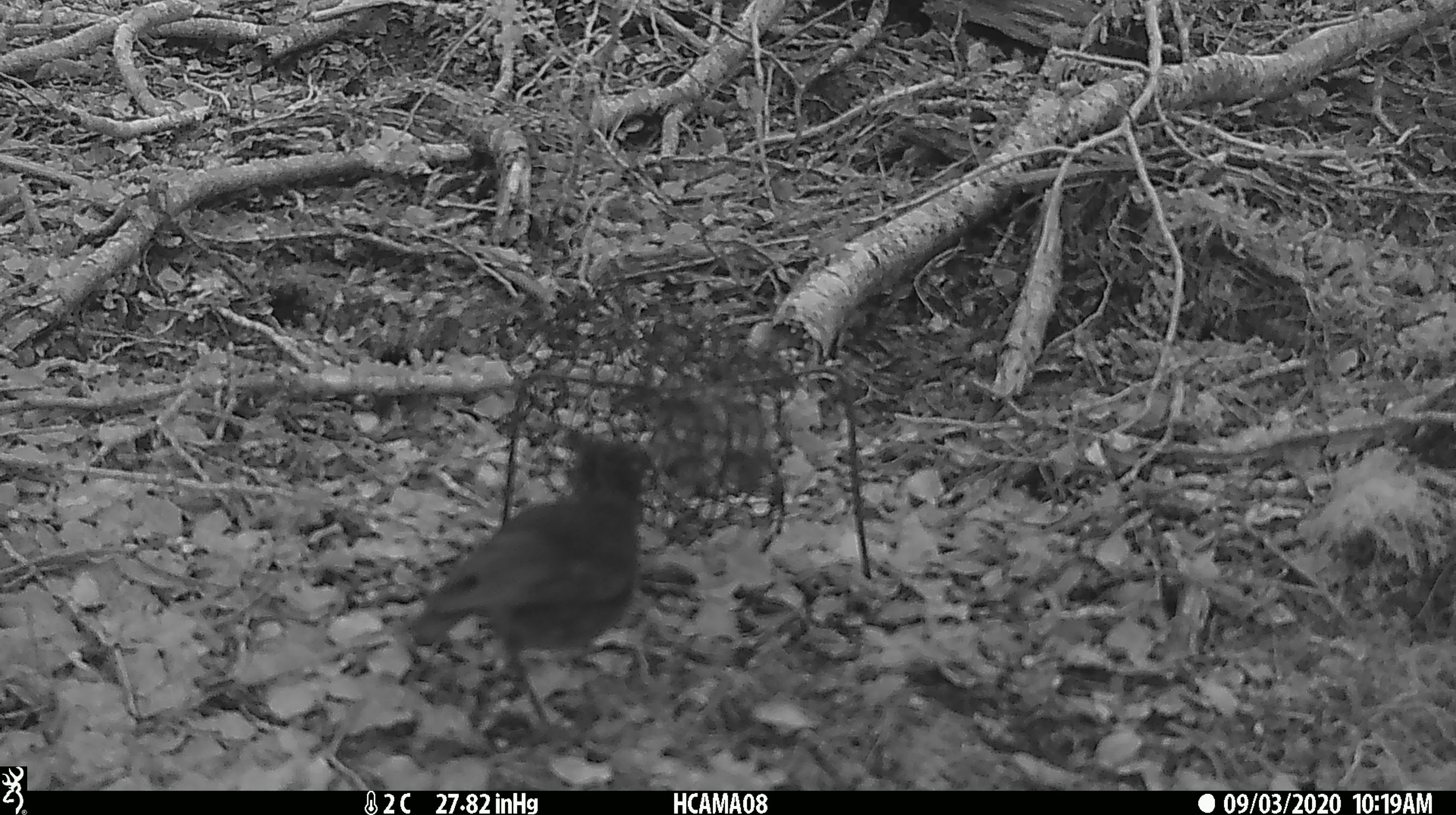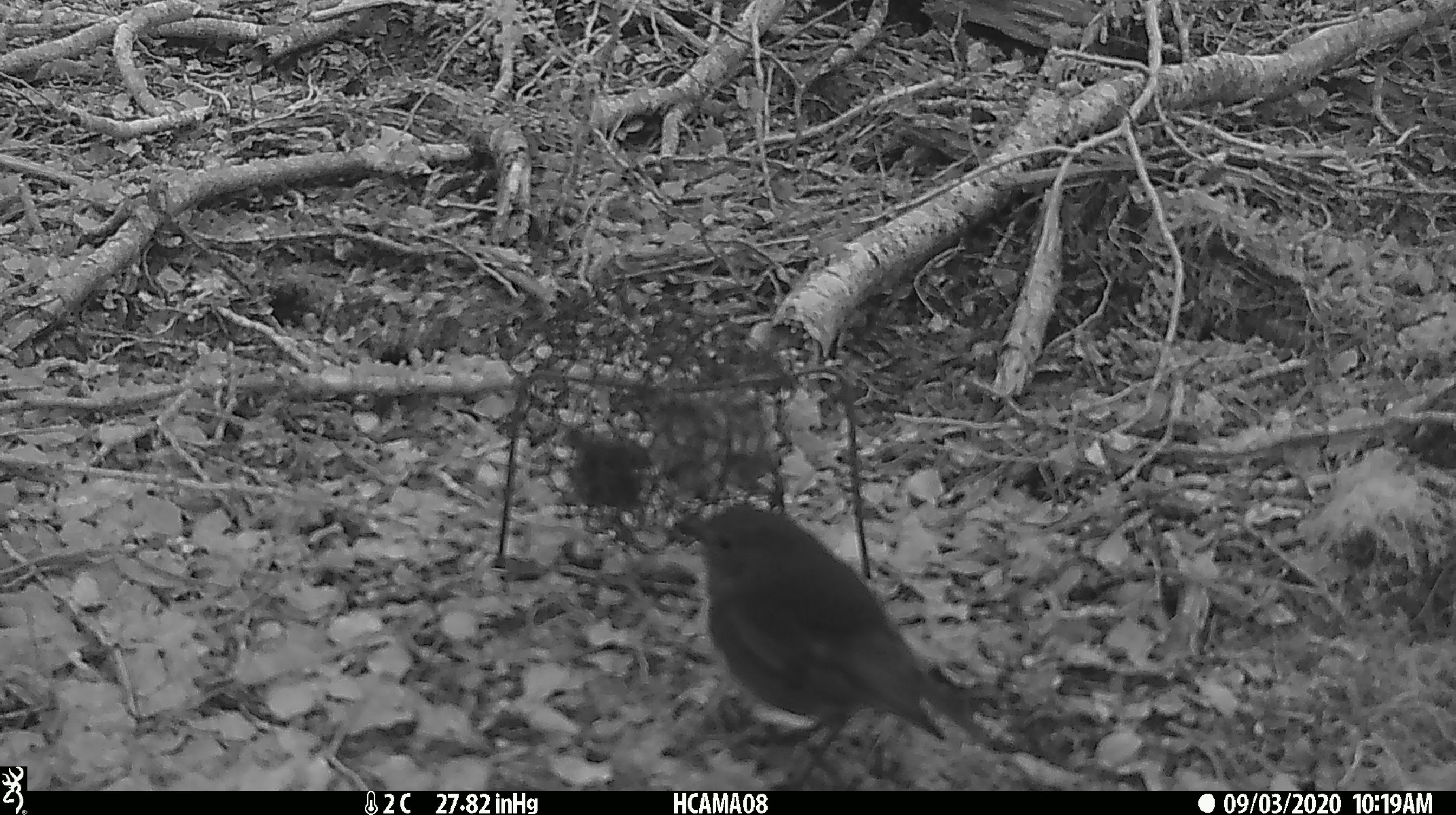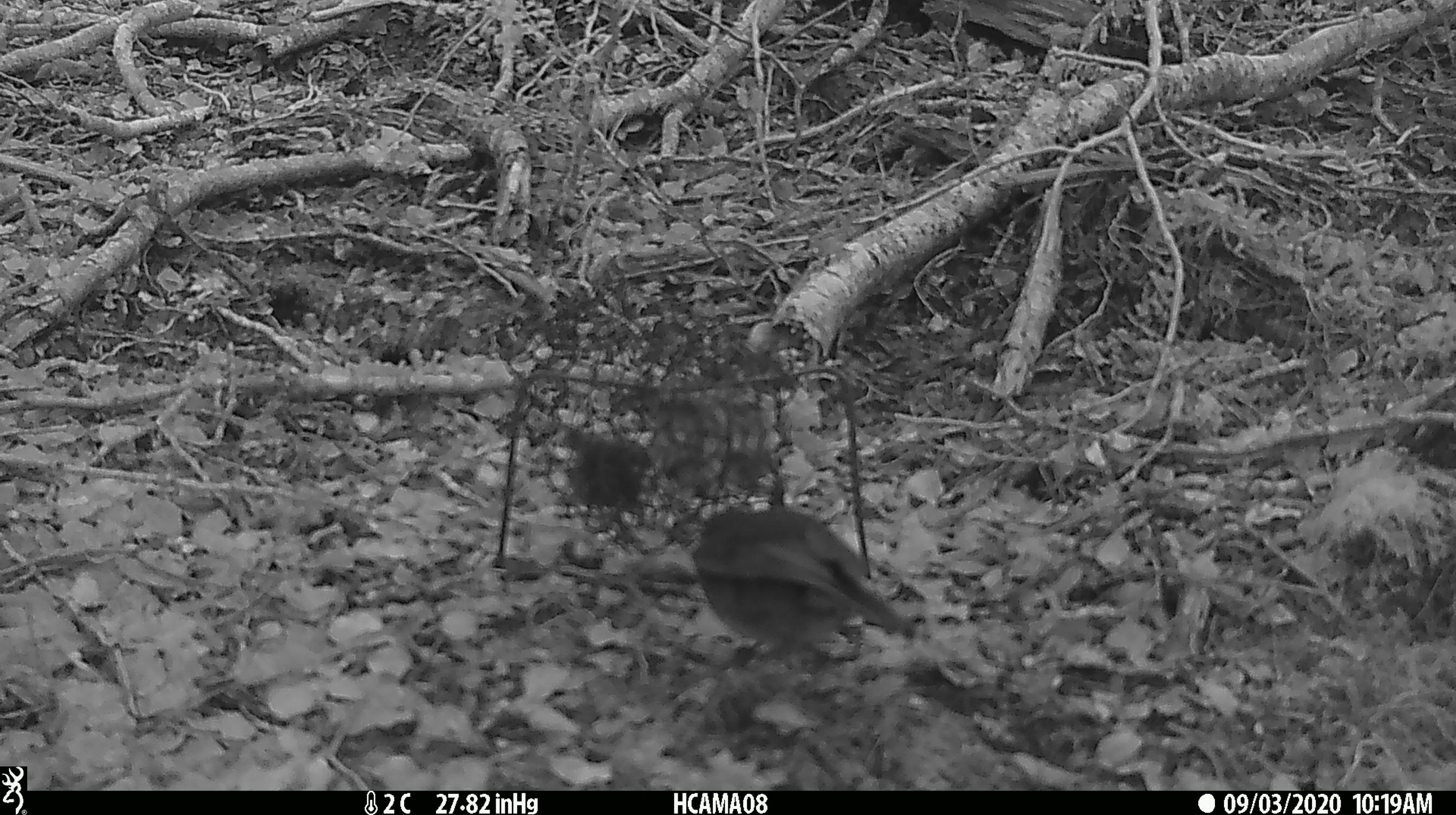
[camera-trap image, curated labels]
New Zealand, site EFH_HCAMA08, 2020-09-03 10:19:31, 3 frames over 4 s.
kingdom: Animalia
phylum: Chordata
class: Aves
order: Passeriformes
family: Petroicidae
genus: Petroica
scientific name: Petroica australis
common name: new zealand robin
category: robin